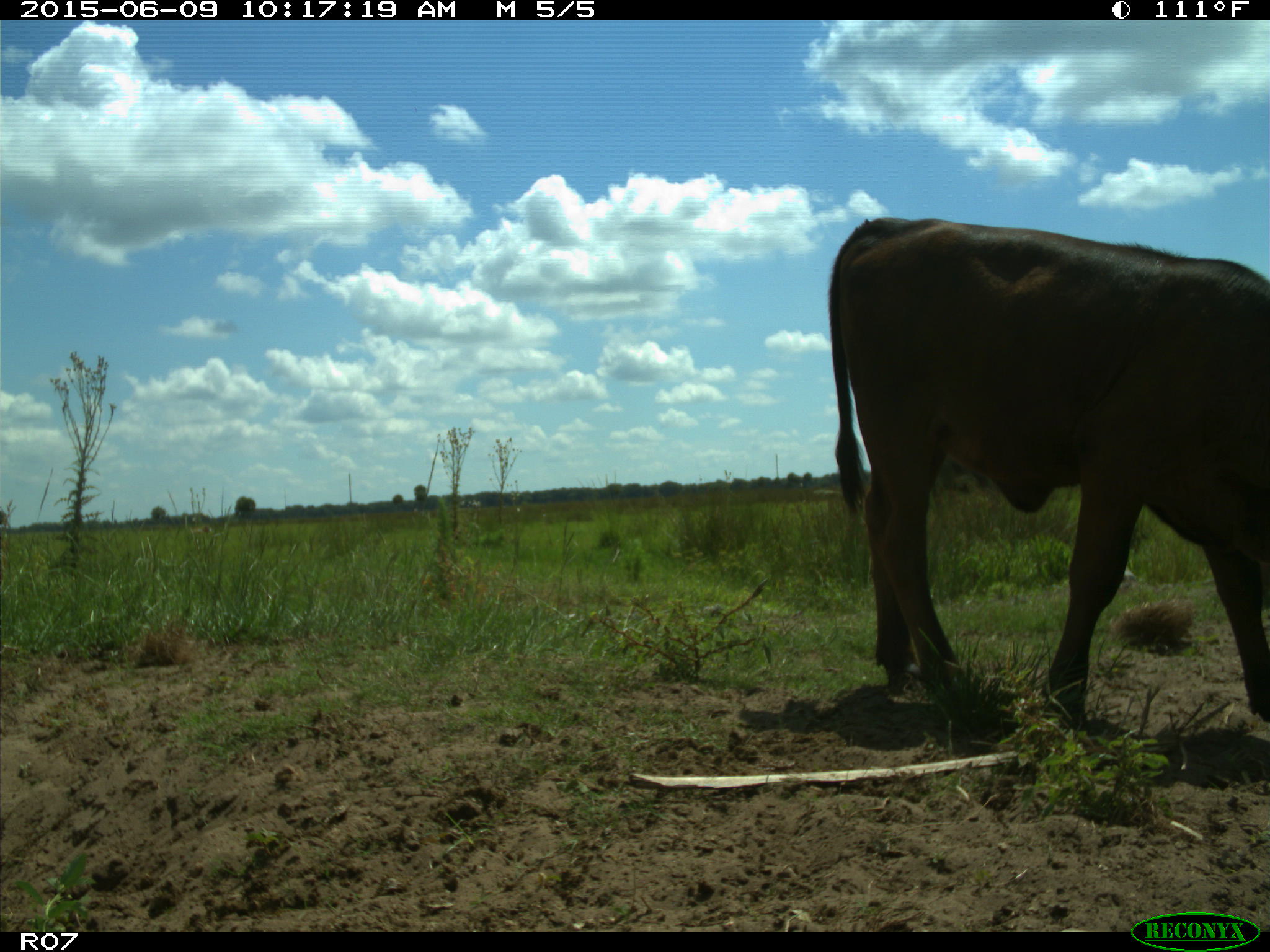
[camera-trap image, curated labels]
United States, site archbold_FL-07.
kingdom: Animalia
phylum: Chordata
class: Mammalia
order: Artiodactyla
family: Bovidae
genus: Bos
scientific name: Bos taurus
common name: domestic cow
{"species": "Bos taurus (domestic cow)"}